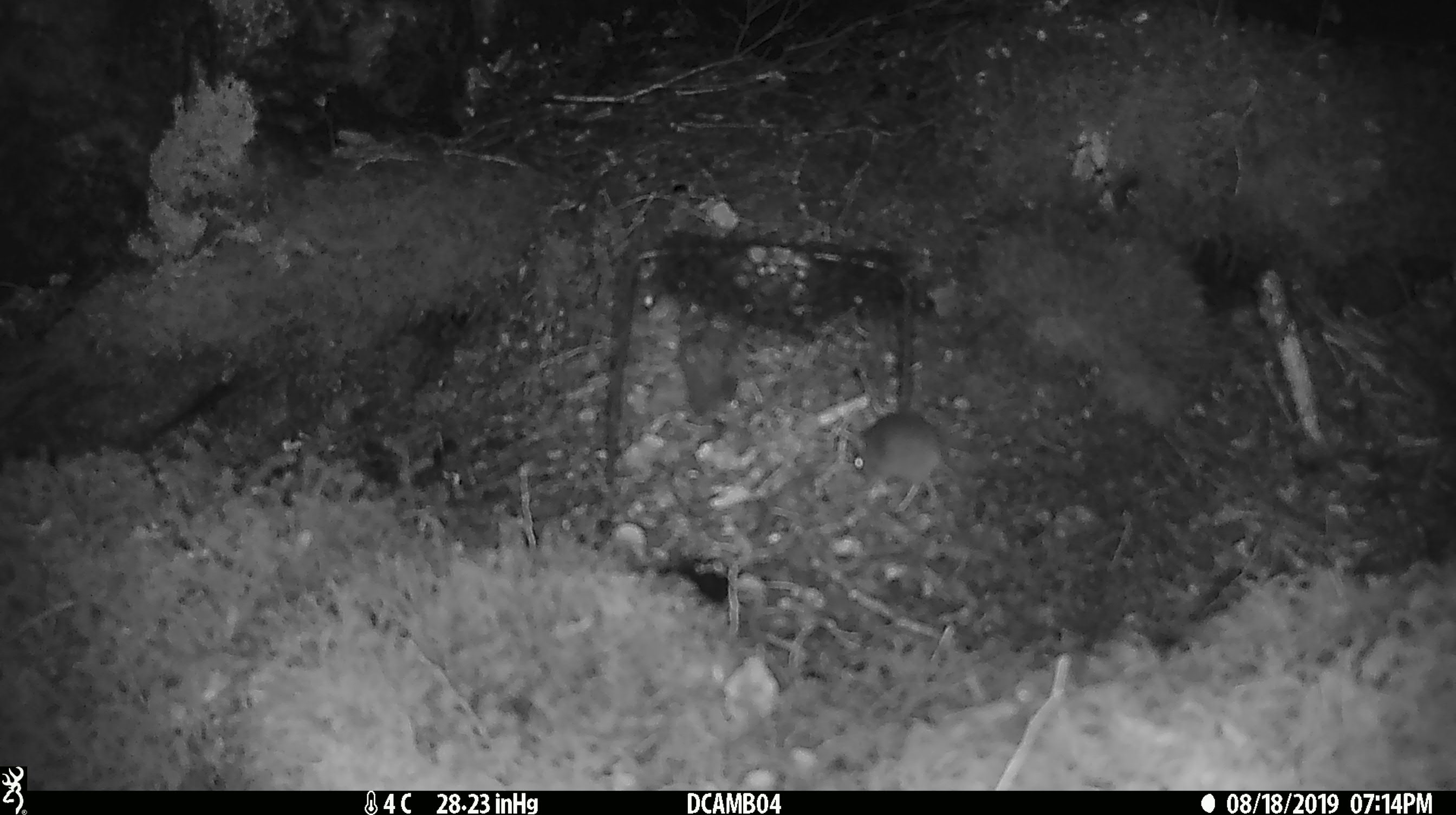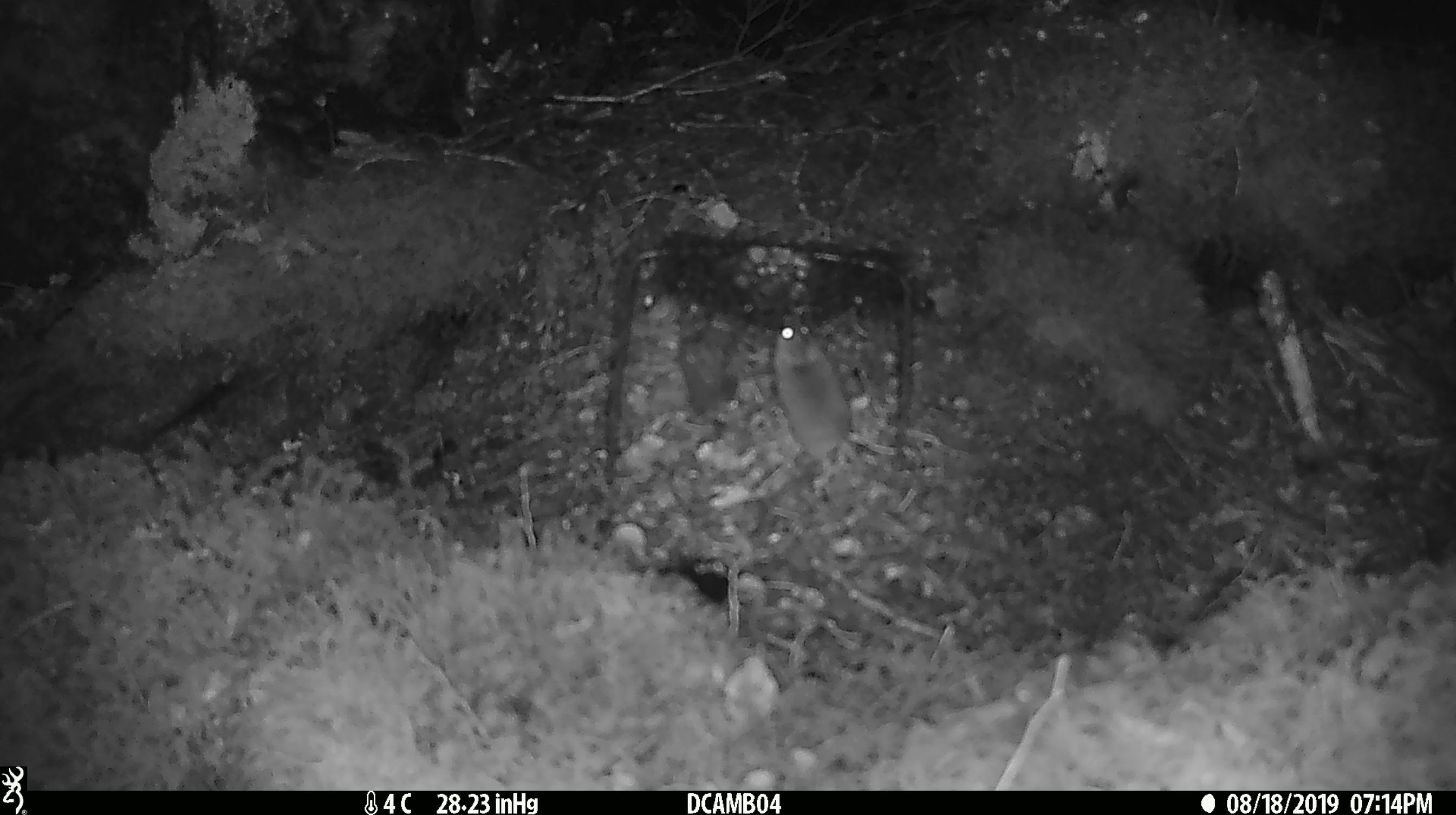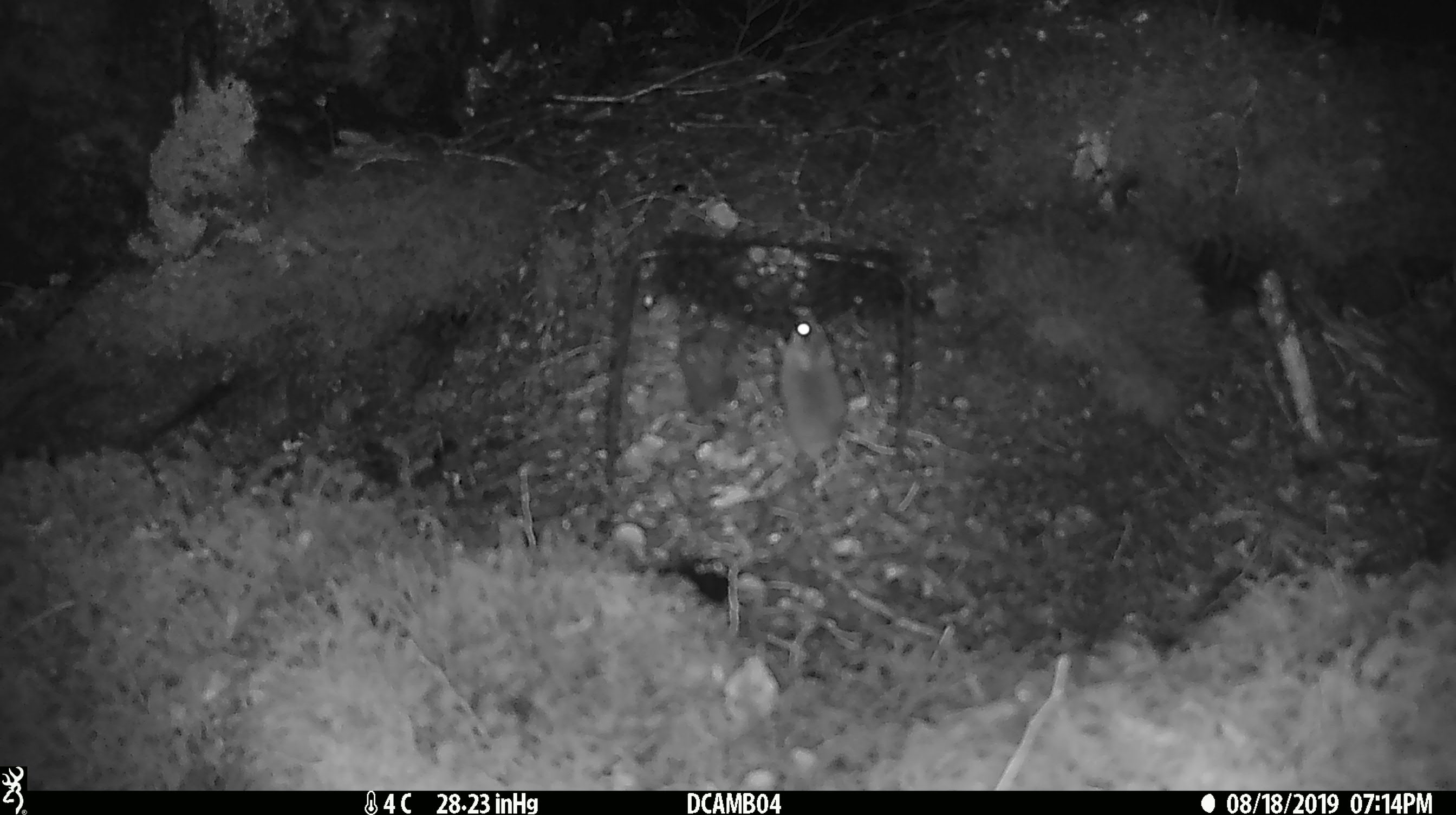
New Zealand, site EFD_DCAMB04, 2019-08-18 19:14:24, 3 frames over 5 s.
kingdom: Animalia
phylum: Chordata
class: Mammalia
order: Rodentia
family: Muridae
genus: Mus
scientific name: Mus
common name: mouse